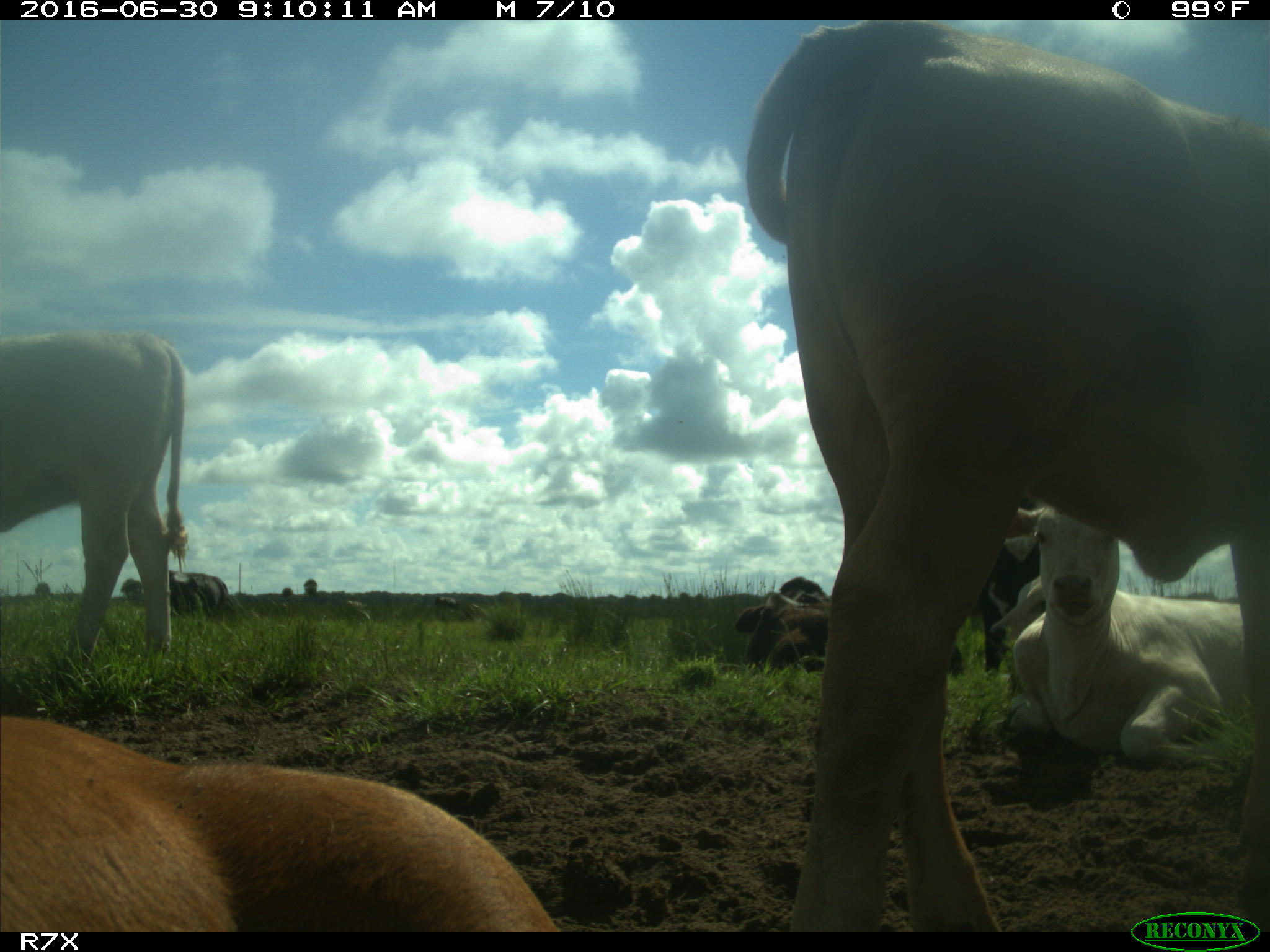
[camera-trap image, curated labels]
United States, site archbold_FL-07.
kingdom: Animalia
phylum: Chordata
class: Mammalia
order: Artiodactyla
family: Bovidae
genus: Bos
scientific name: Bos taurus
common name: domestic cow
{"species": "Bos taurus (domestic cow)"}